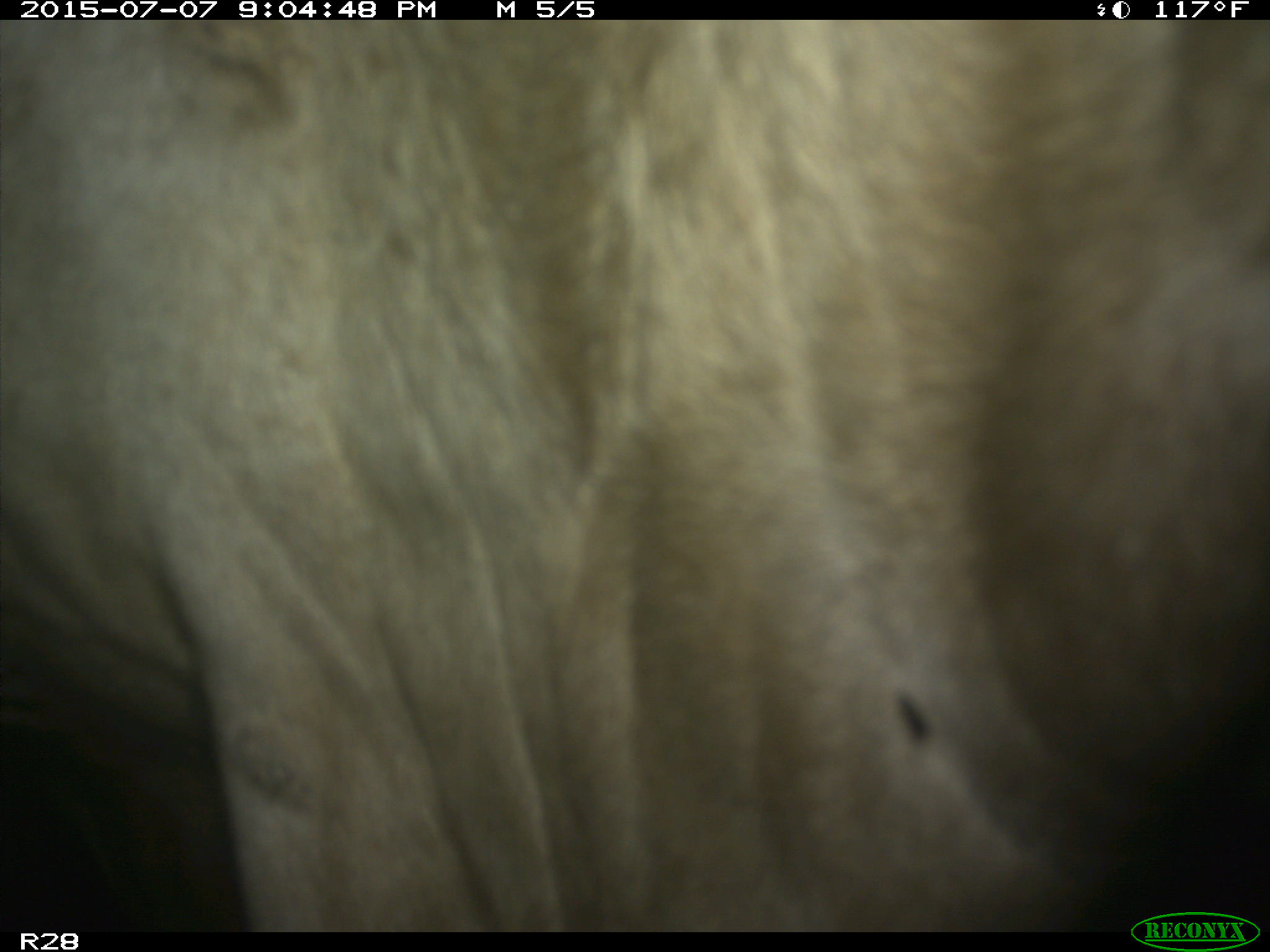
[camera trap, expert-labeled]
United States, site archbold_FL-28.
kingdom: Animalia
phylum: Chordata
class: Mammalia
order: Artiodactyla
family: Bovidae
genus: Bos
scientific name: Bos taurus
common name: domestic cow